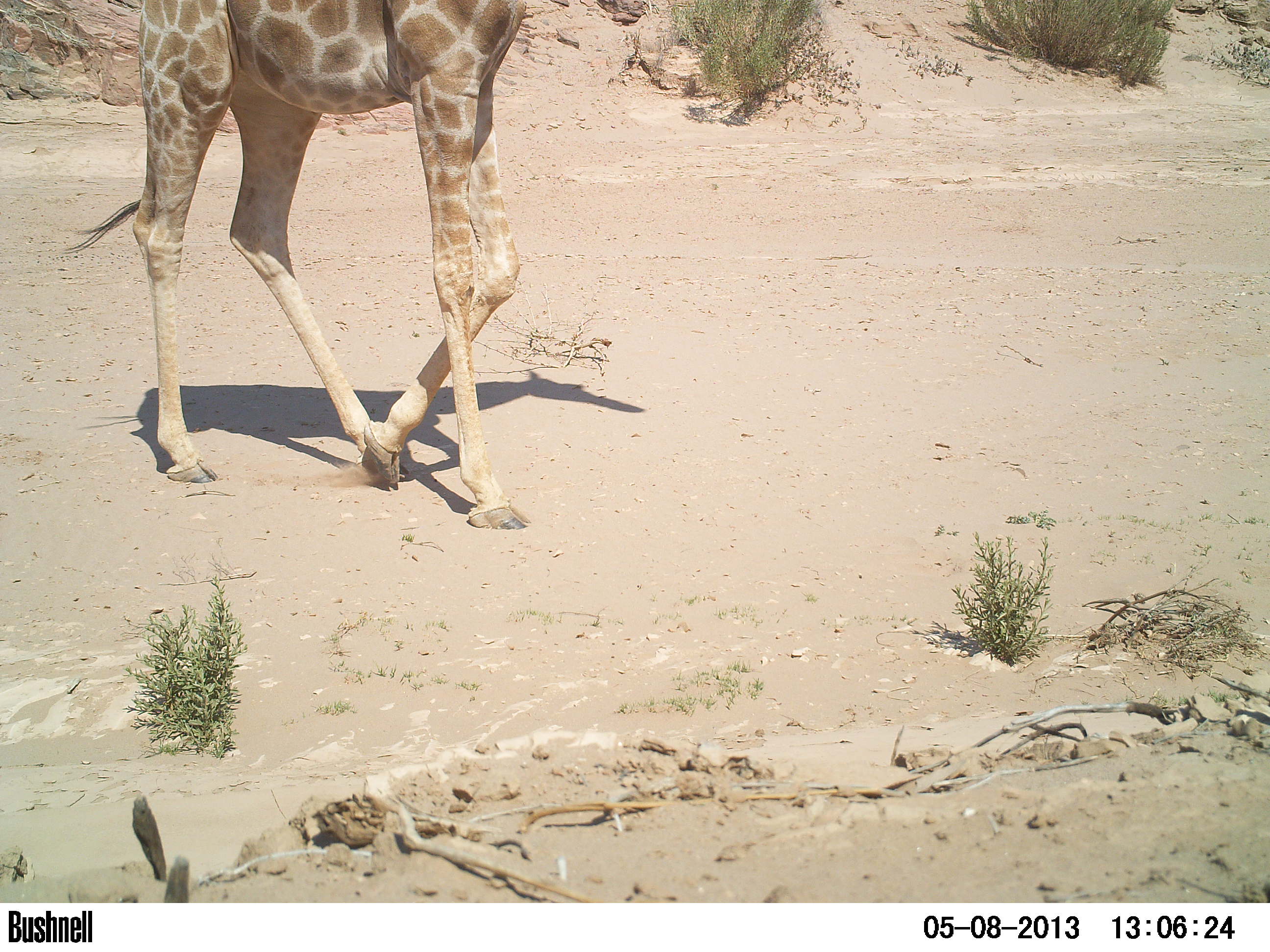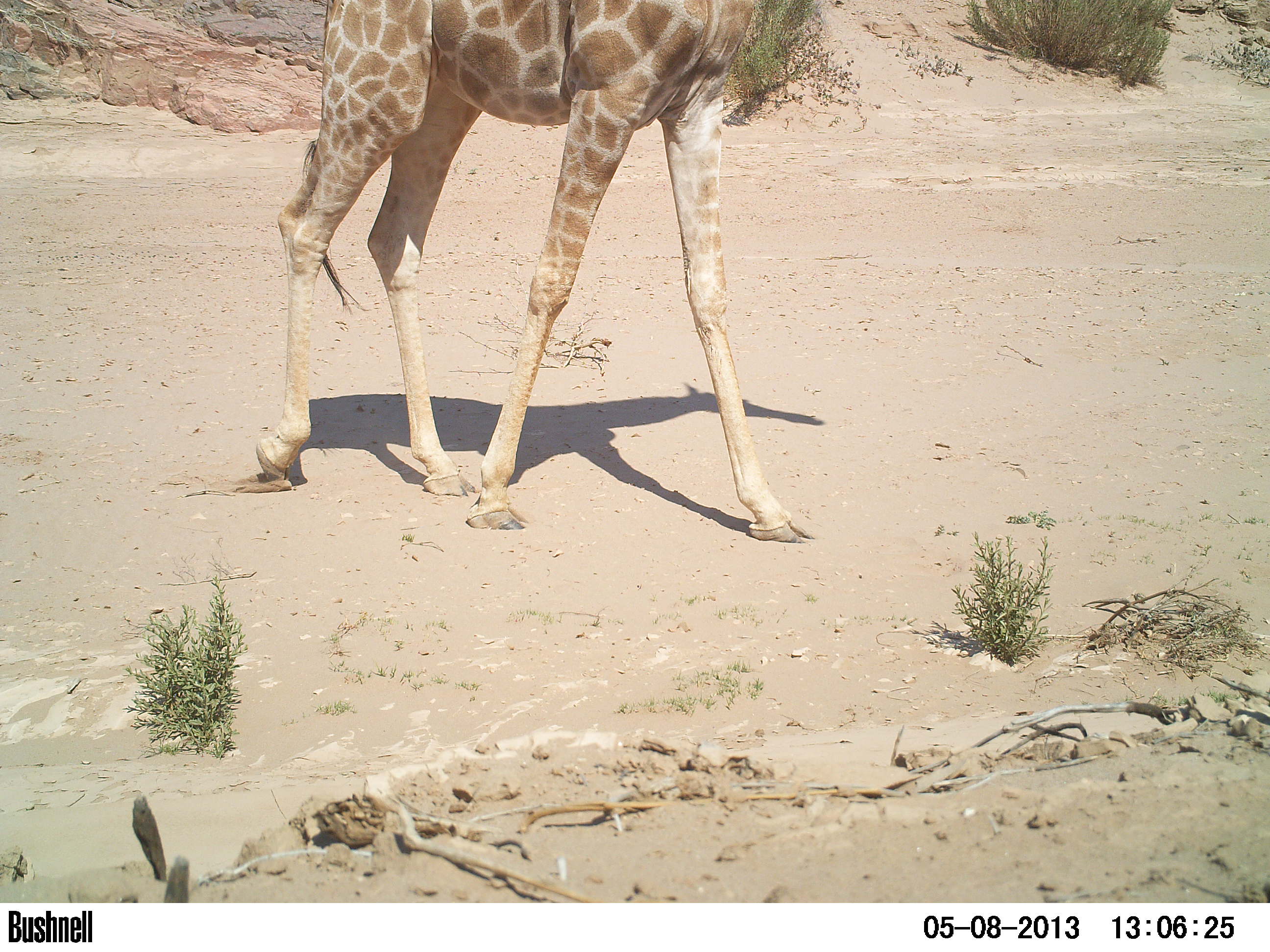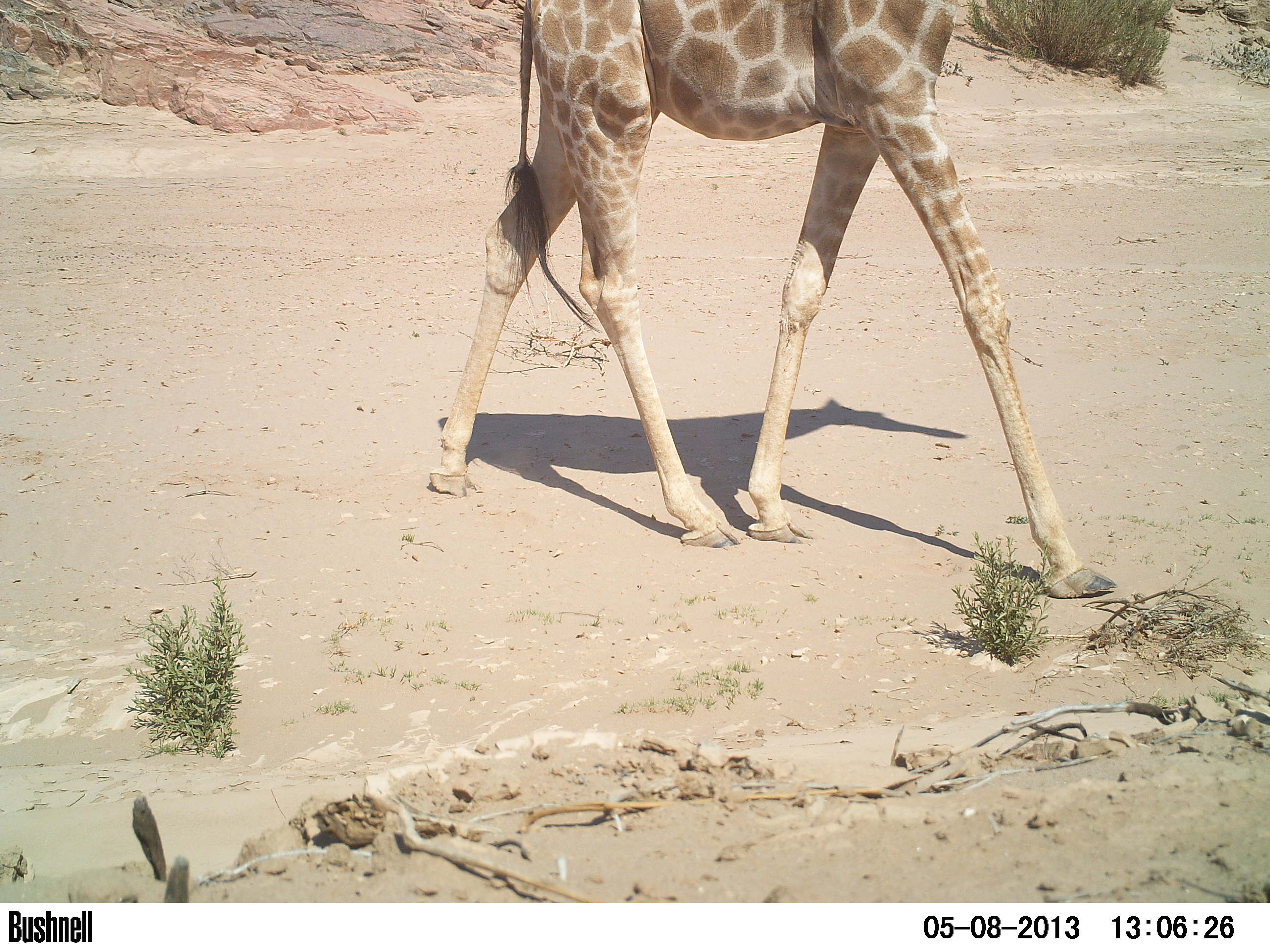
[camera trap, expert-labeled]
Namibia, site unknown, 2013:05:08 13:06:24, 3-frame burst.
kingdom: Animalia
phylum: Chordata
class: Mammalia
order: Artiodactyla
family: Giraffidae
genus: Giraffa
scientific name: Giraffa camelopardalis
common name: giraffe